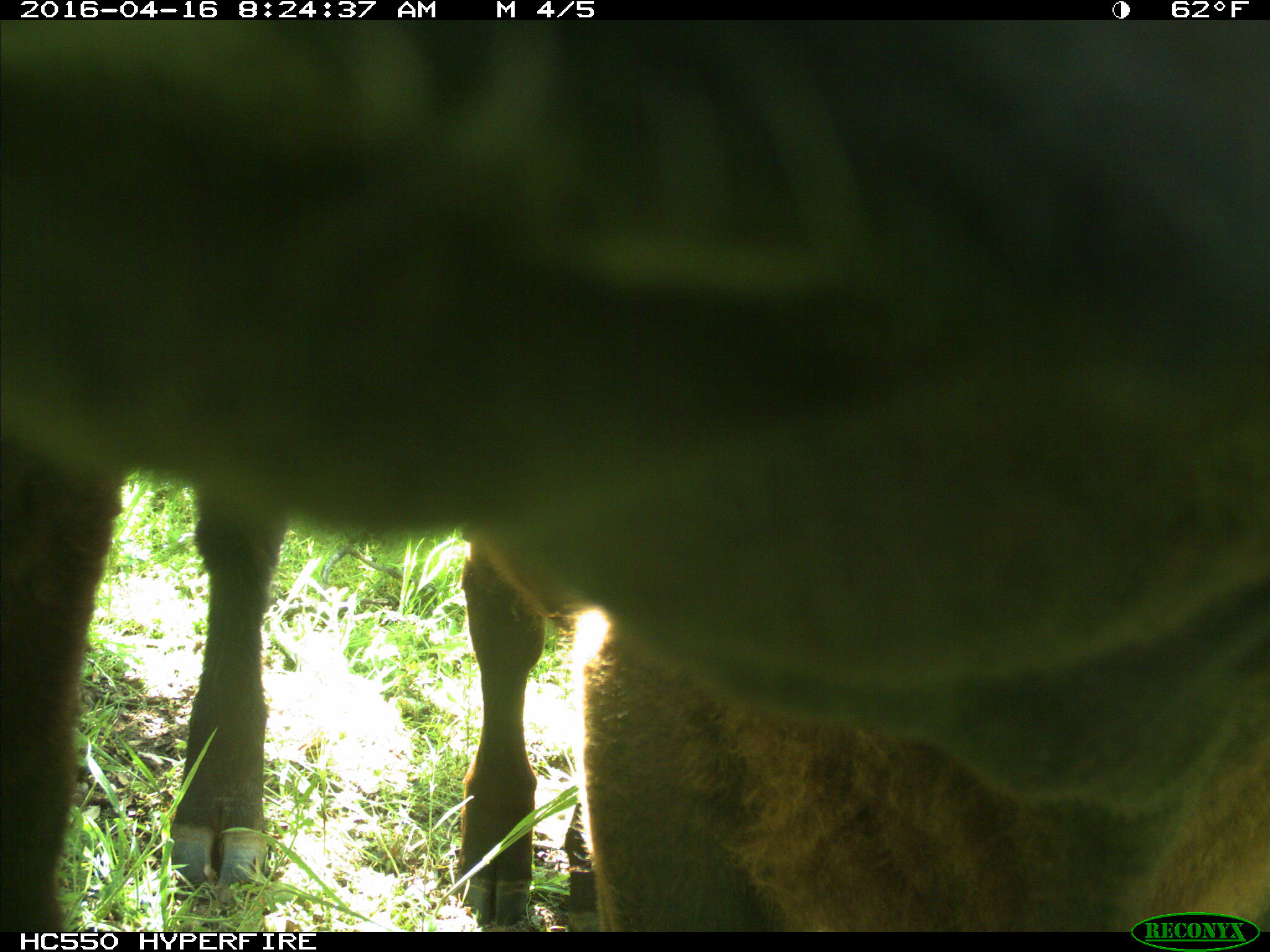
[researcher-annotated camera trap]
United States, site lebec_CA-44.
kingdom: Animalia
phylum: Chordata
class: Mammalia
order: Artiodactyla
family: Bovidae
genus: Bos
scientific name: Bos taurus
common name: domestic cow